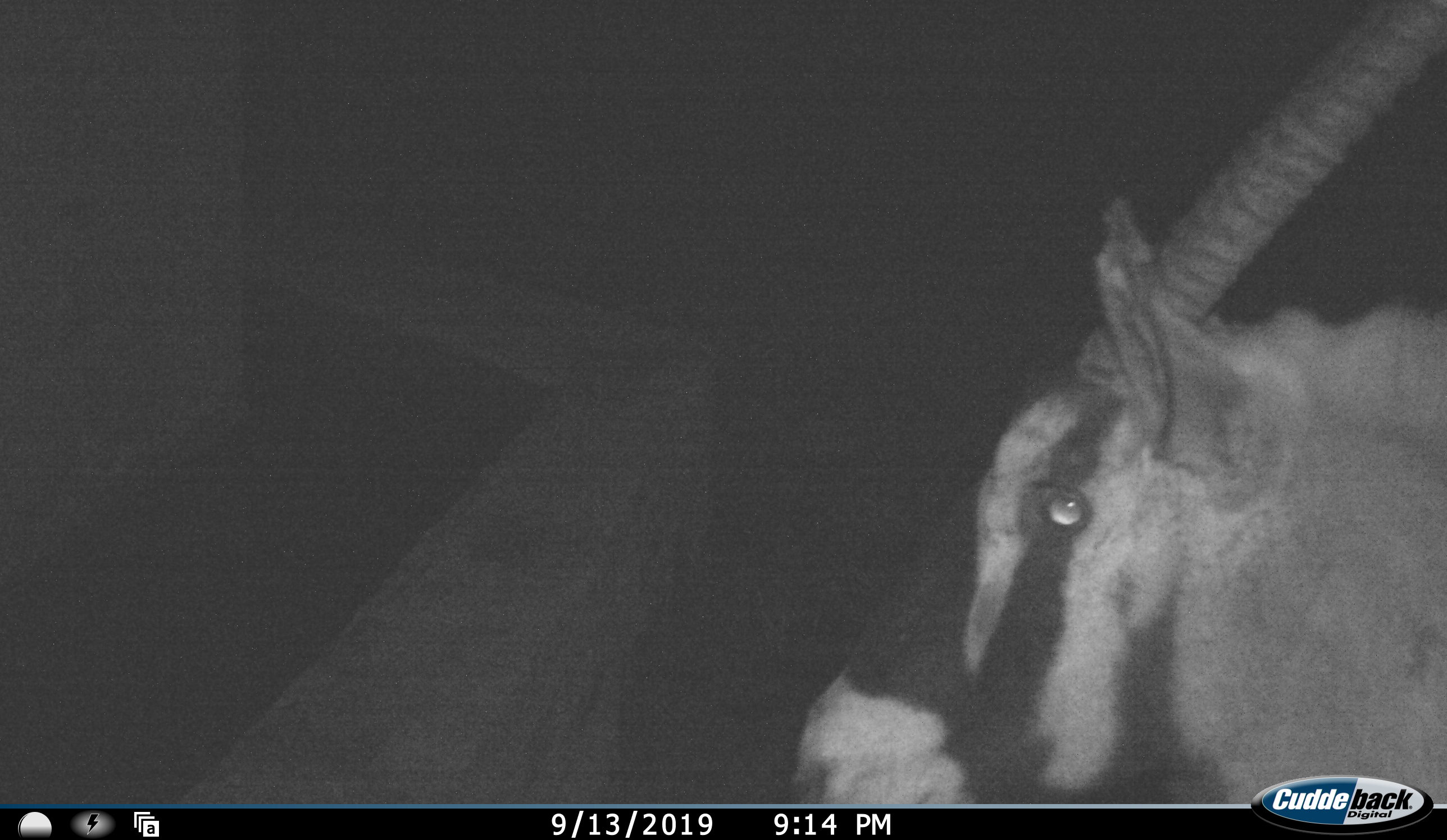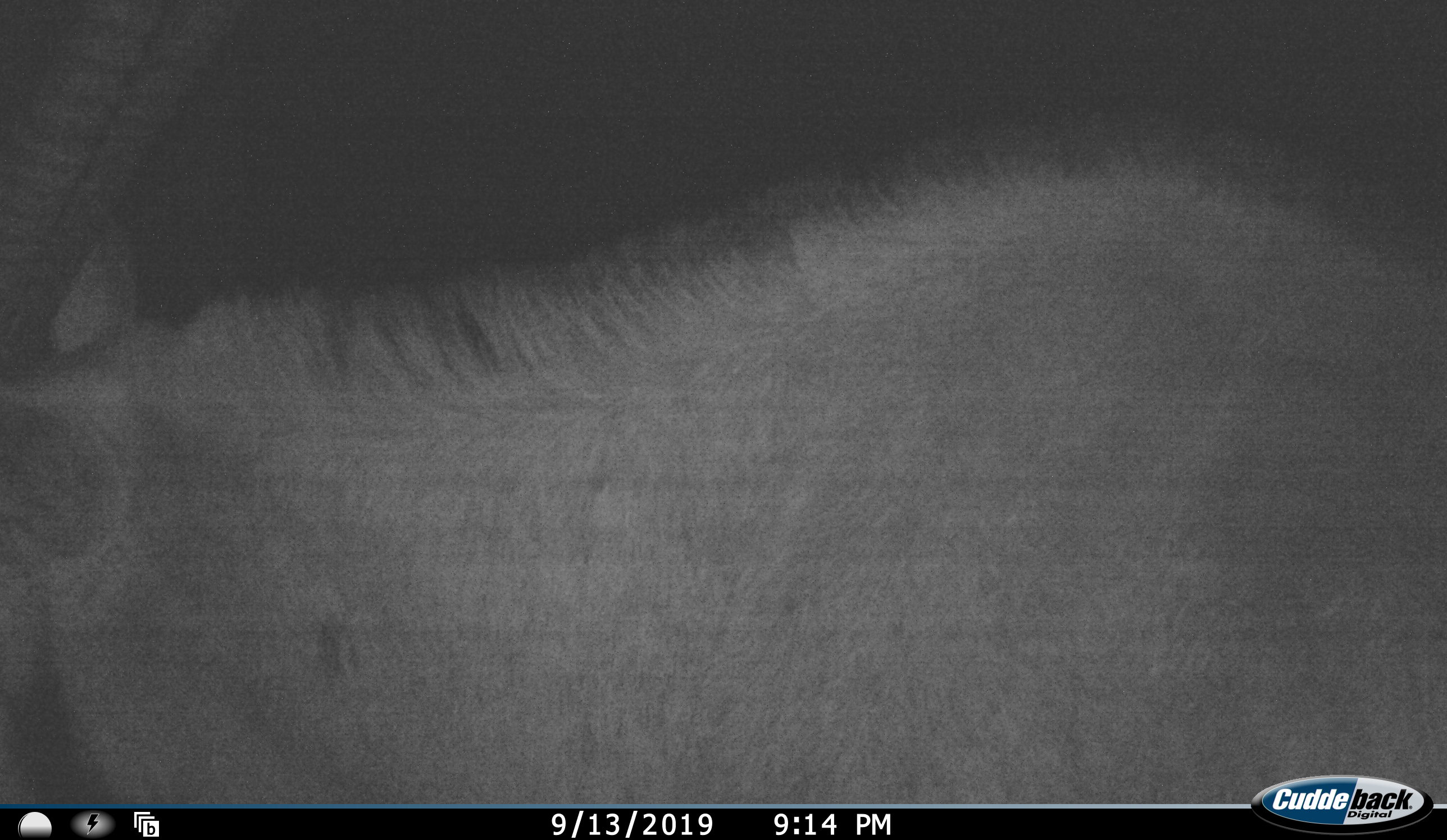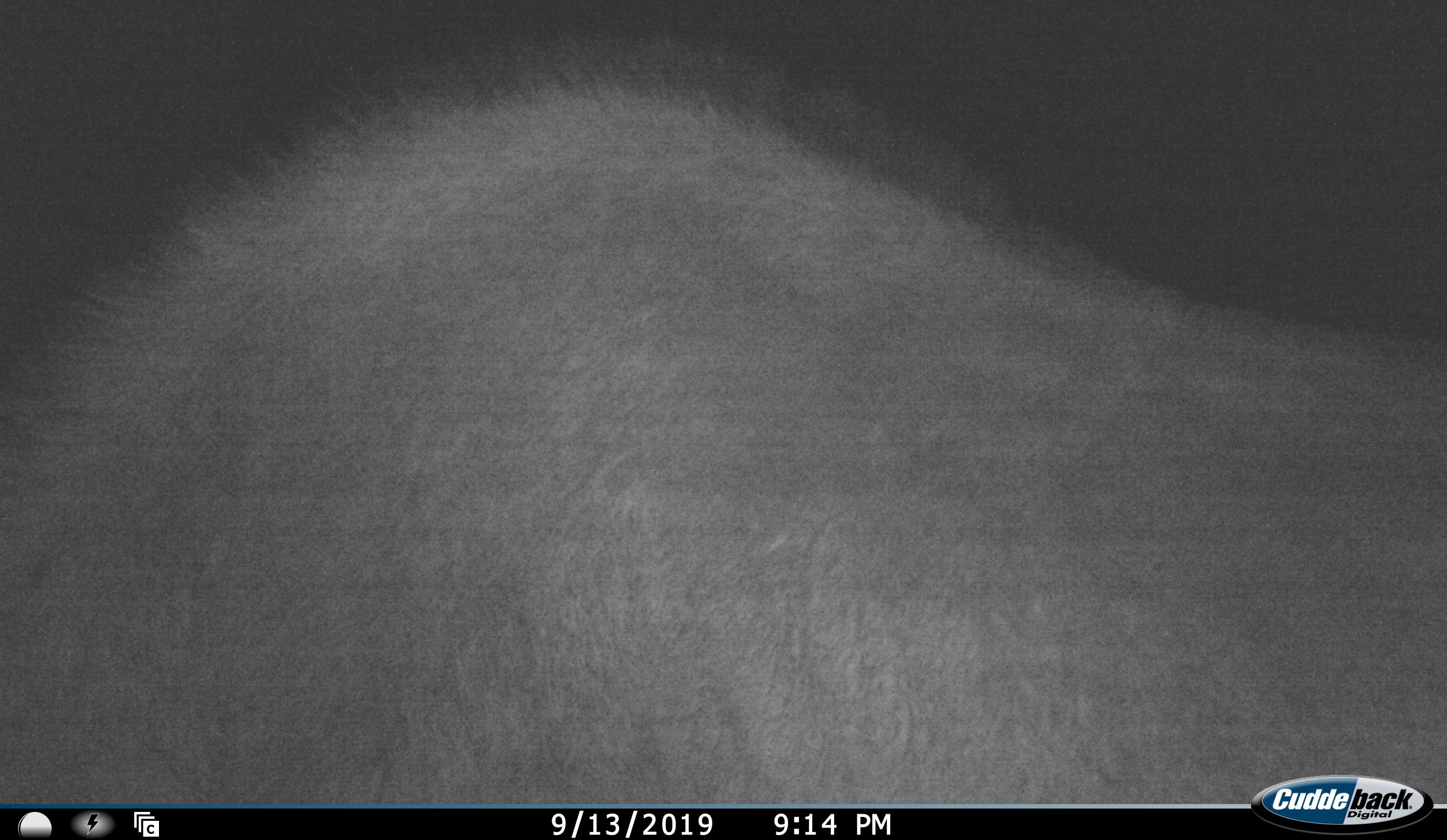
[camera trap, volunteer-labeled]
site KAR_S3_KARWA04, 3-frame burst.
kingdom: Animalia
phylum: Chordata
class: Mammalia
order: Artiodactyla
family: Bovidae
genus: Oryx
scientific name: Oryx gazella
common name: gemsbok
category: oryx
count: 1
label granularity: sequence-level